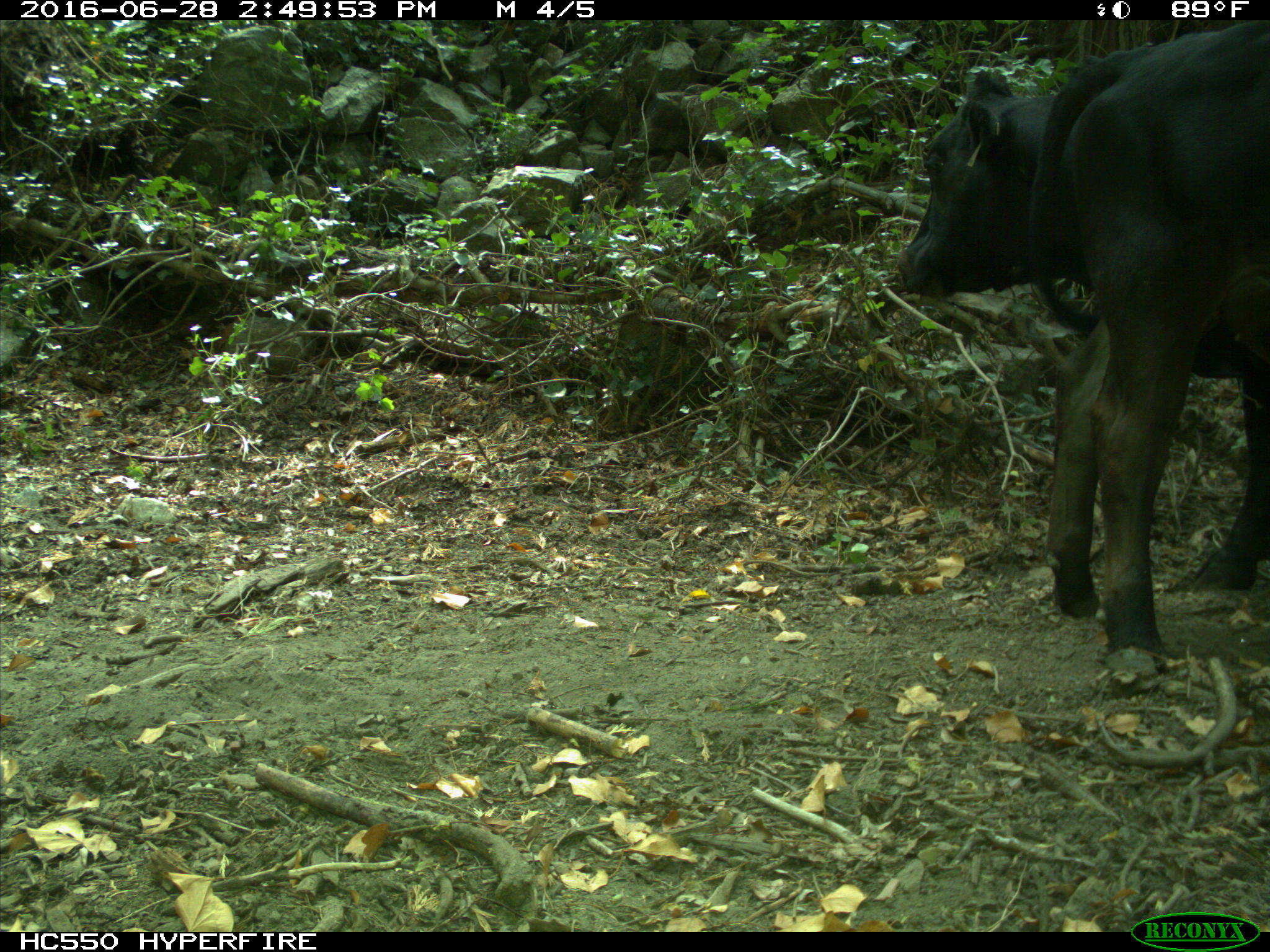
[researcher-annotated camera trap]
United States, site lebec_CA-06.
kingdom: Animalia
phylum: Chordata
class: Mammalia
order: Artiodactyla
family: Bovidae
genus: Bos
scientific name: Bos taurus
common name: domestic cow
Bos taurus (domestic cow).